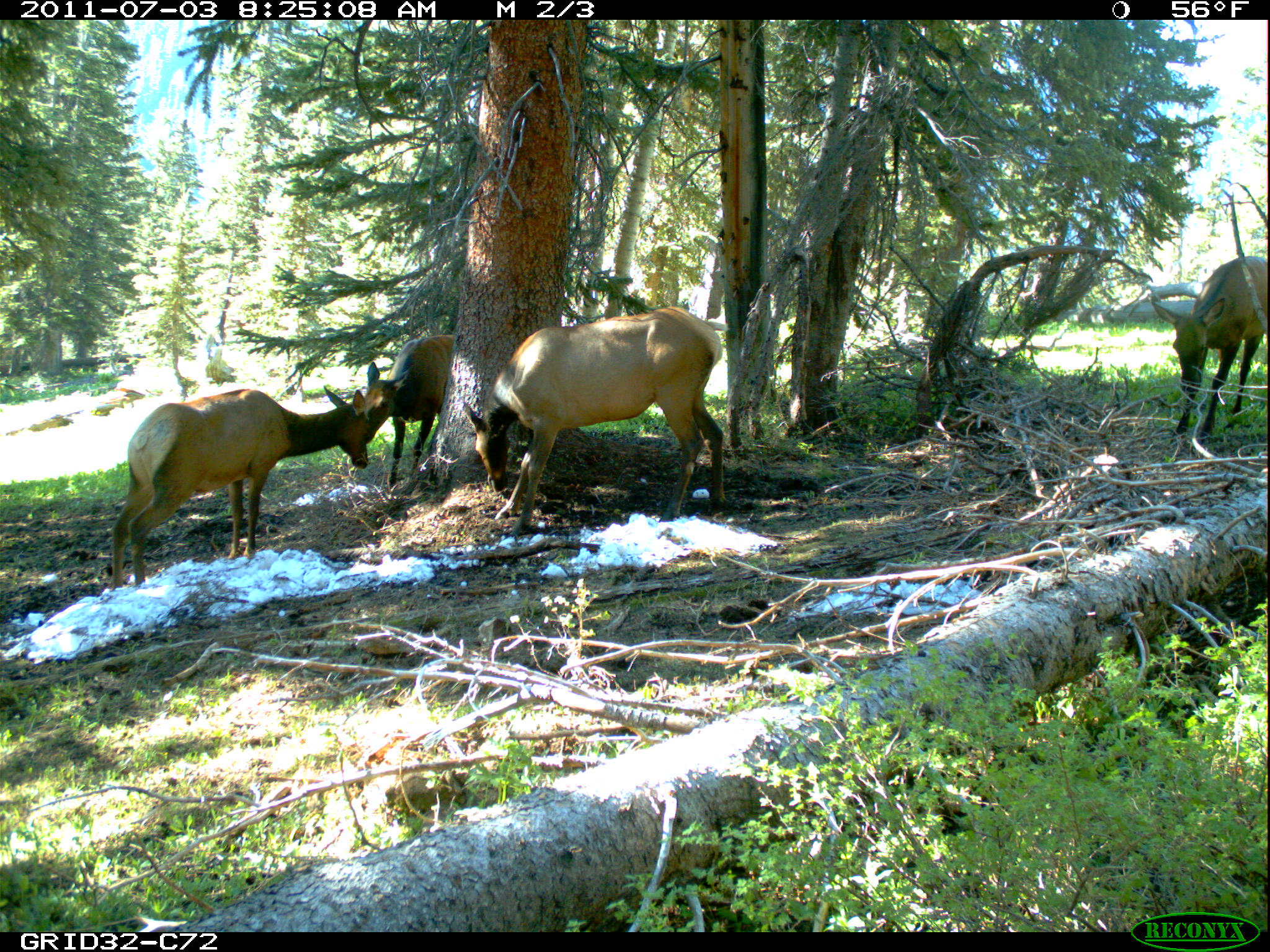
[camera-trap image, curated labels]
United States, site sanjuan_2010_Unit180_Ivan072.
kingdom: Animalia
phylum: Chordata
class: Mammalia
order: Artiodactyla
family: Cervidae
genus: Cervus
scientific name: Cervus elaphus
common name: red deer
Cervus elaphus (red deer).